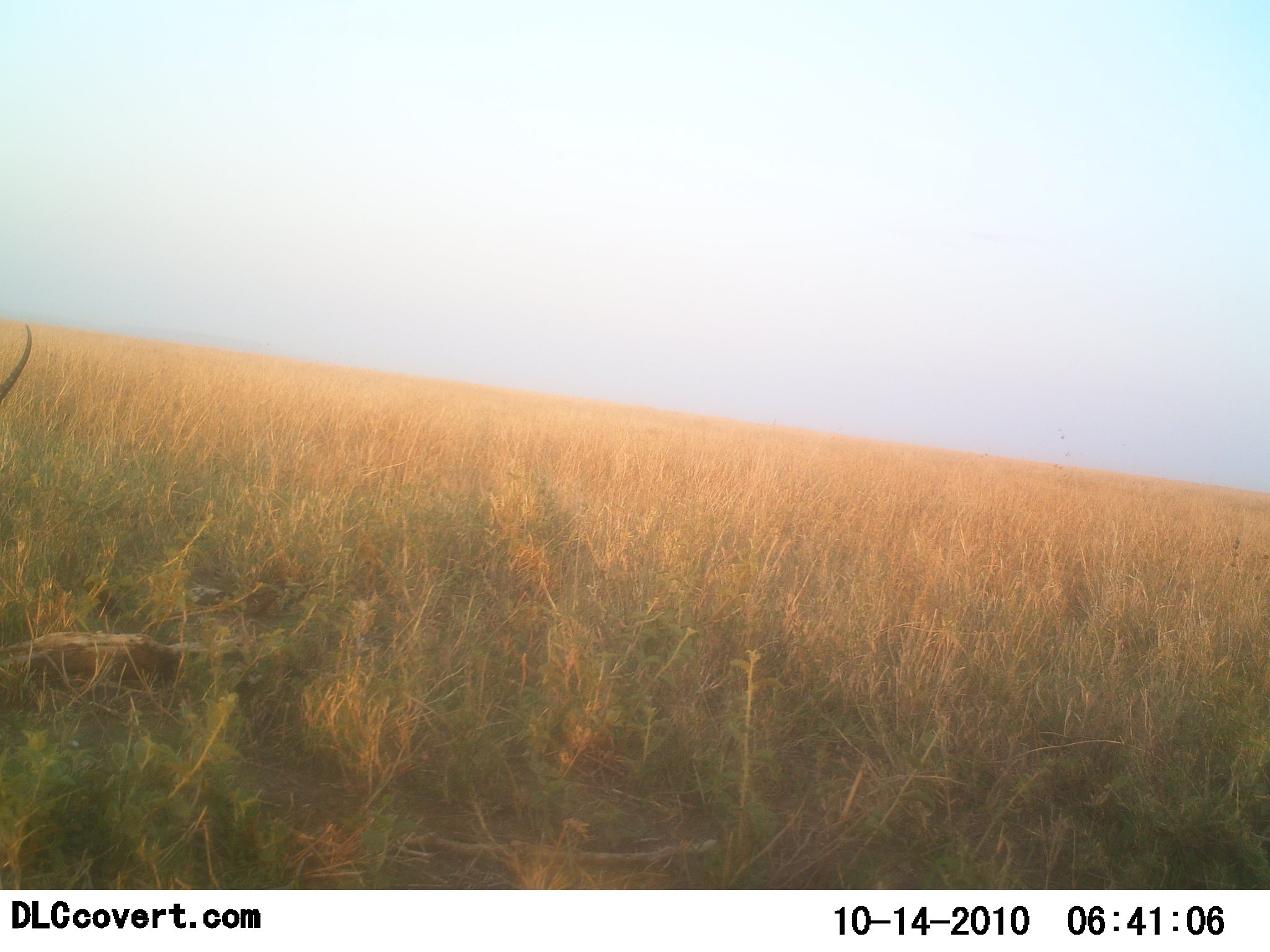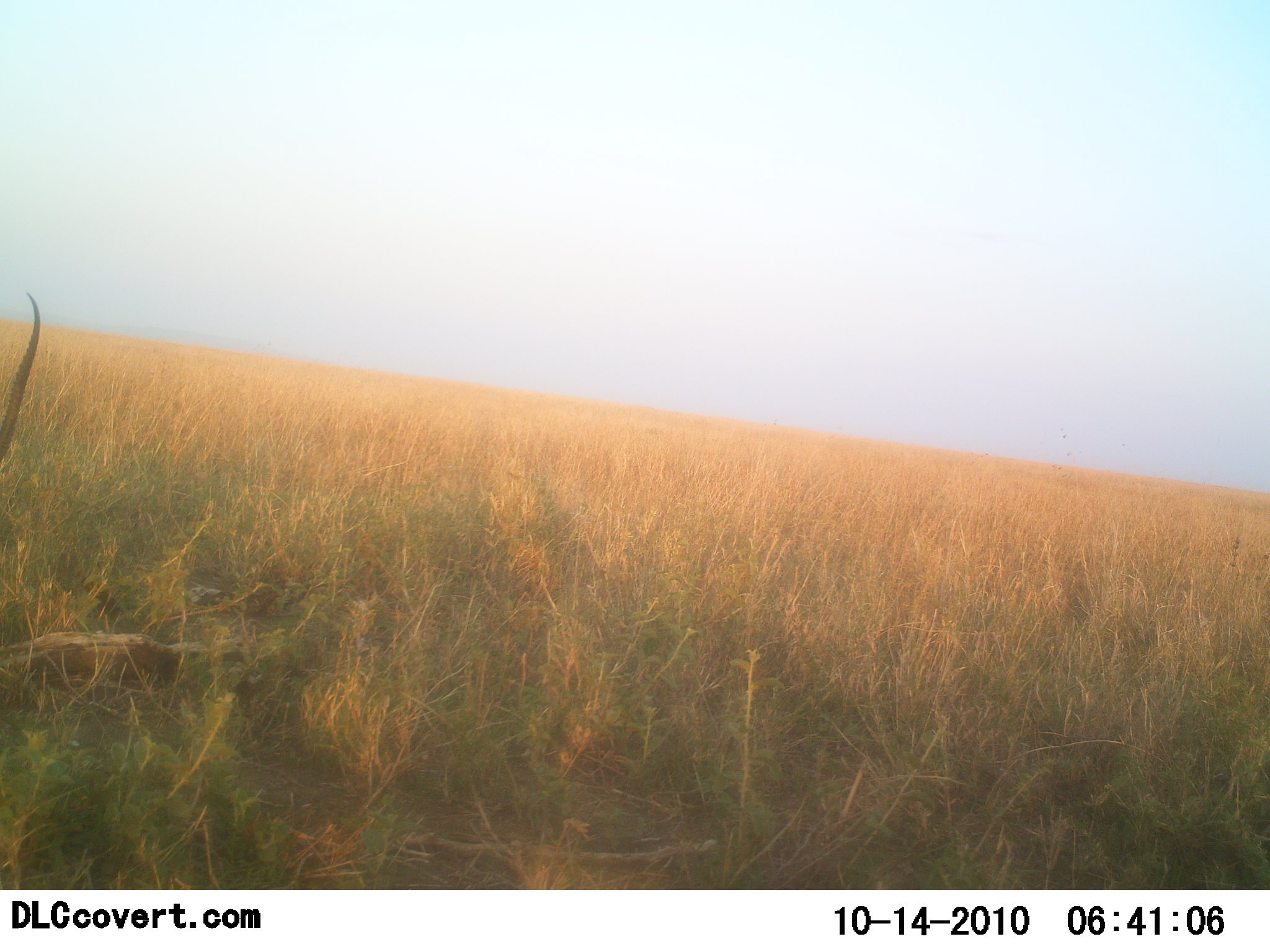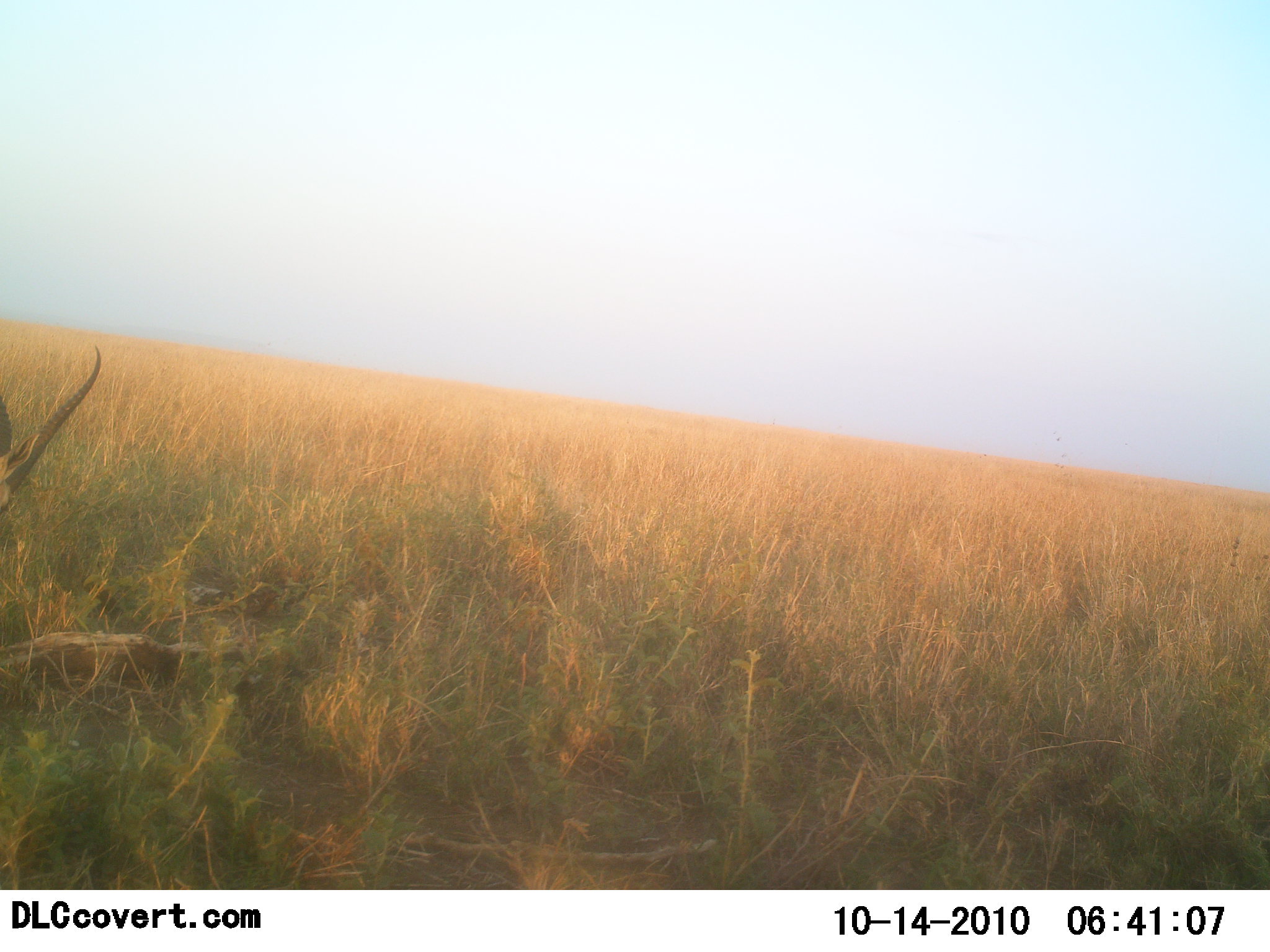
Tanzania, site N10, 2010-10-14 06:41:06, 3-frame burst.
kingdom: Animalia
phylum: Chordata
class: Mammalia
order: Artiodactyla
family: Bovidae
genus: Eudorcas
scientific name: Eudorcas thomsonii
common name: thomson's gazelle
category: gazellethomsons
Gazellethomsons (thomson's gazelle) (Eudorcas thomsonii), count 1. Behavior (volunteer vote fractions): standing 30%, resting 0%, moving 30%, interacting 0%. Young present (vote fraction): 0%. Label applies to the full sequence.